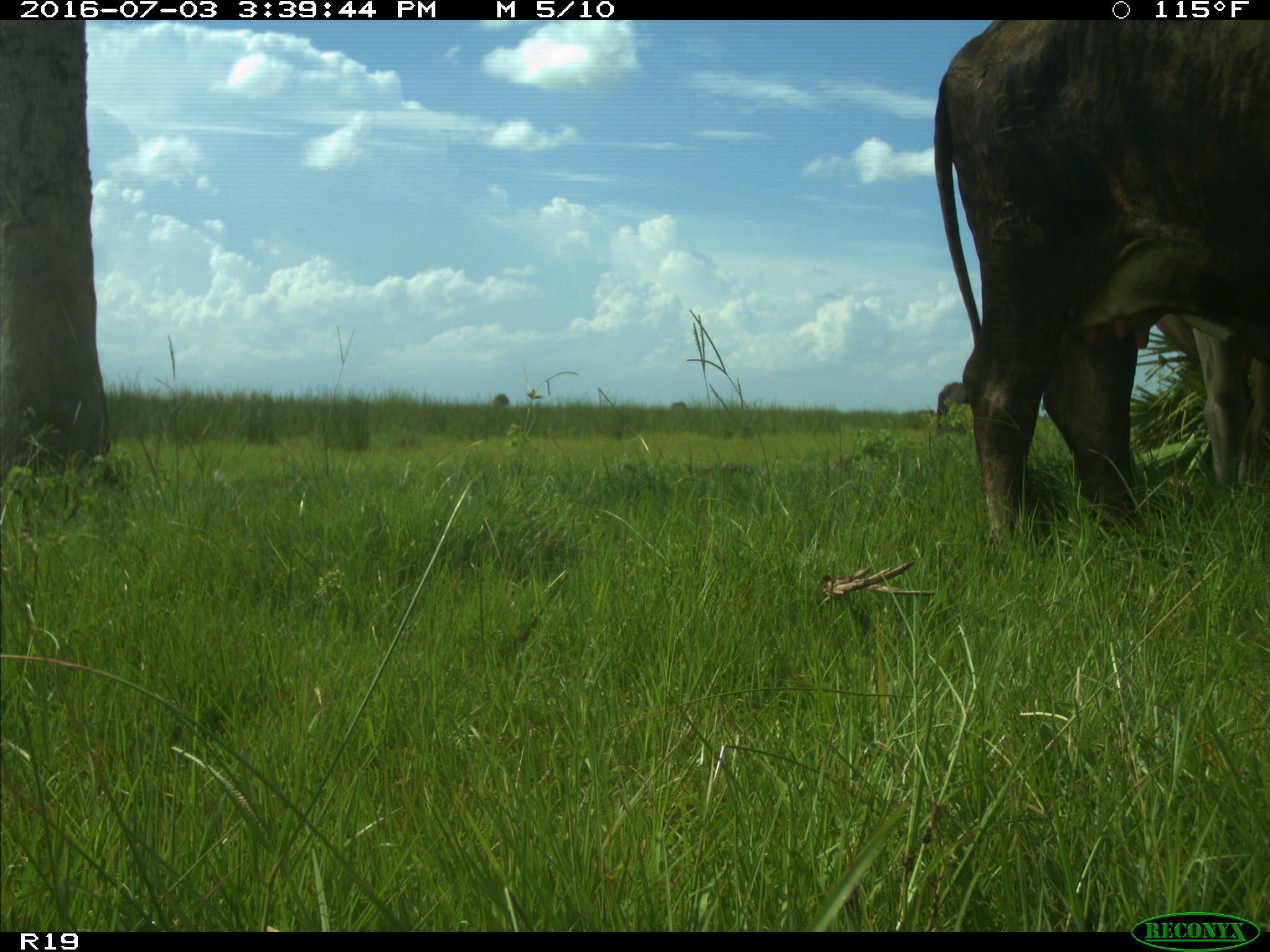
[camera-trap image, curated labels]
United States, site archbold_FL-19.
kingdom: Animalia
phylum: Chordata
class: Mammalia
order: Artiodactyla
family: Bovidae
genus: Bos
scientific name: Bos taurus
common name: domestic cow